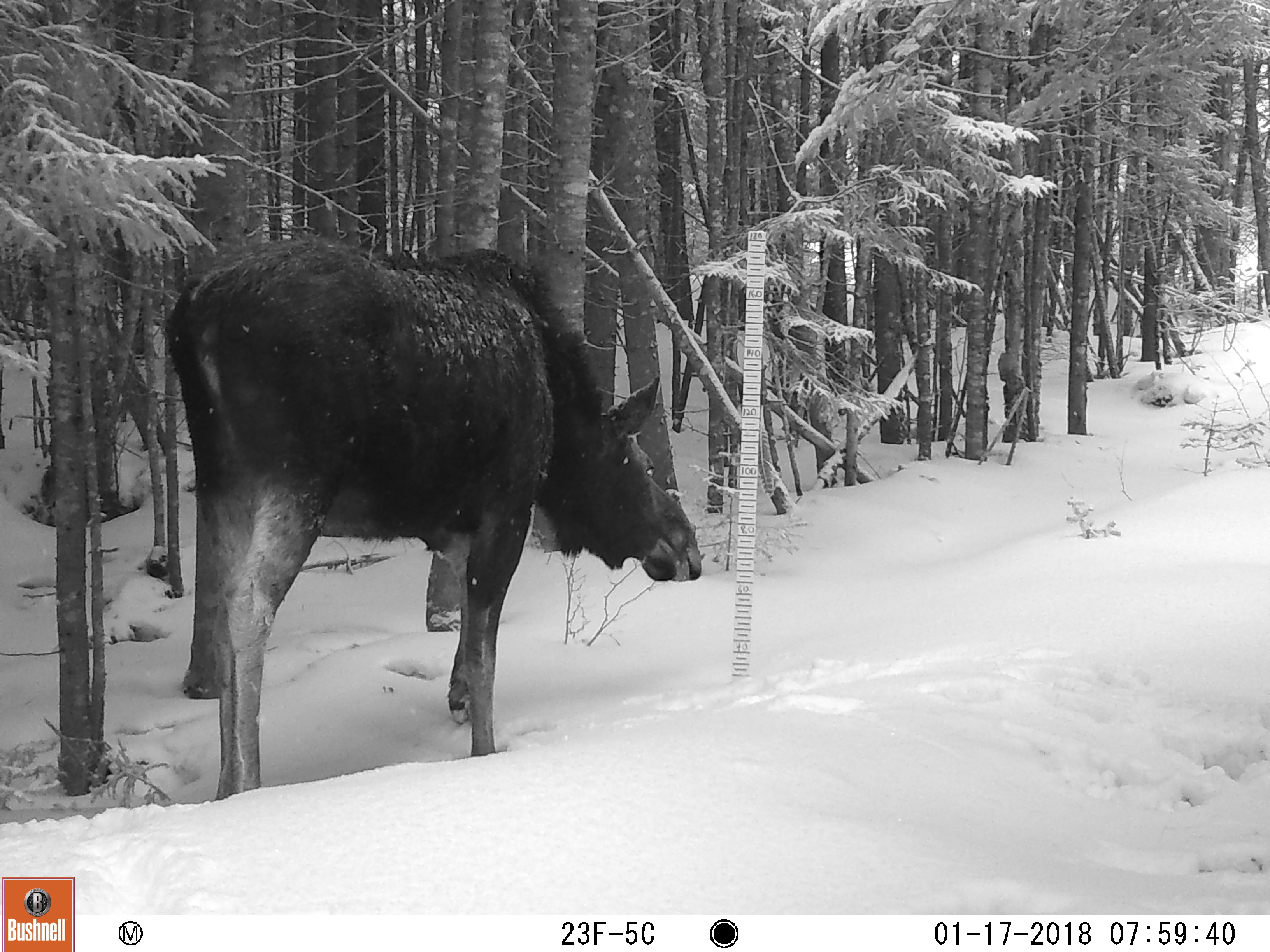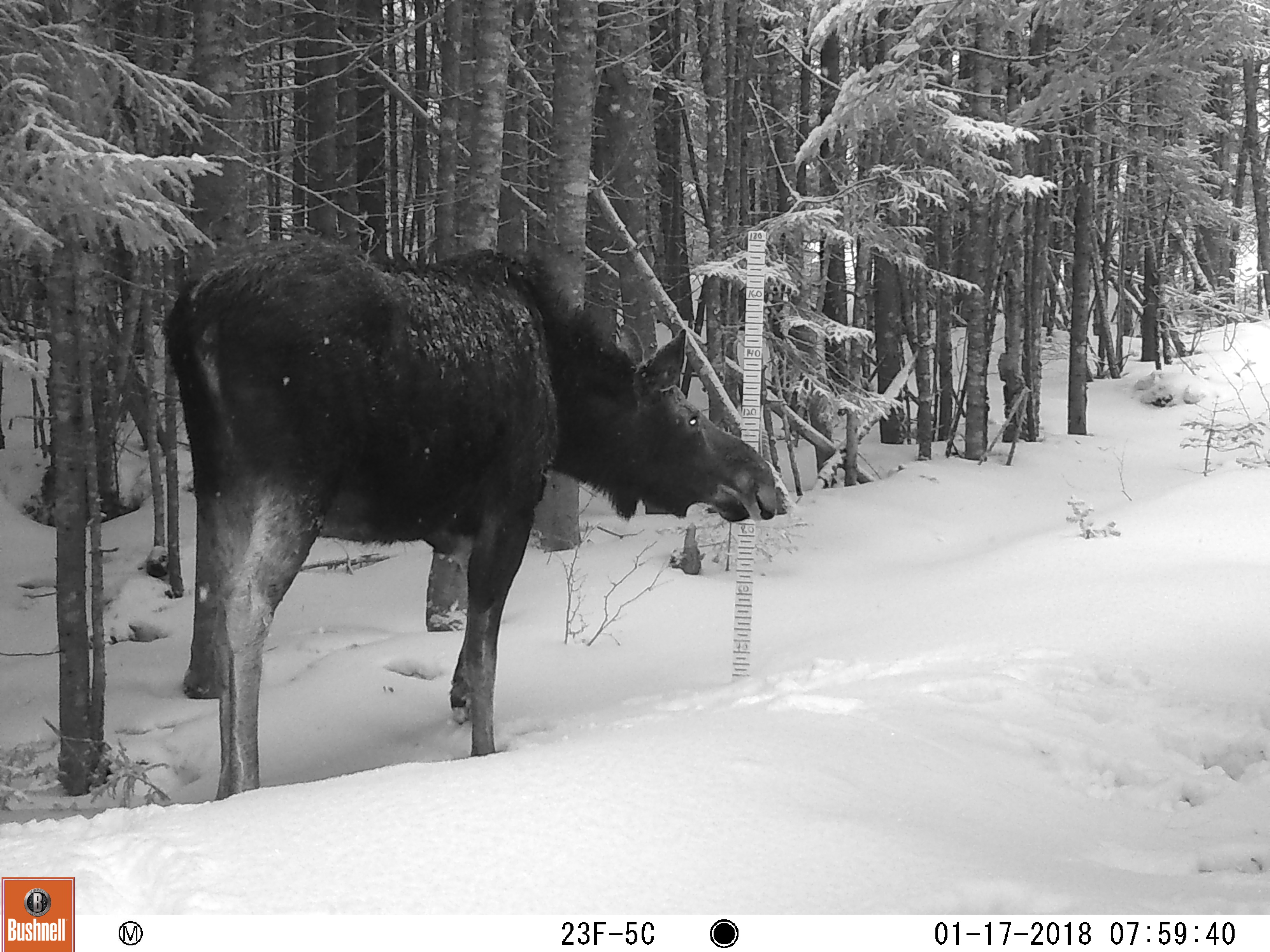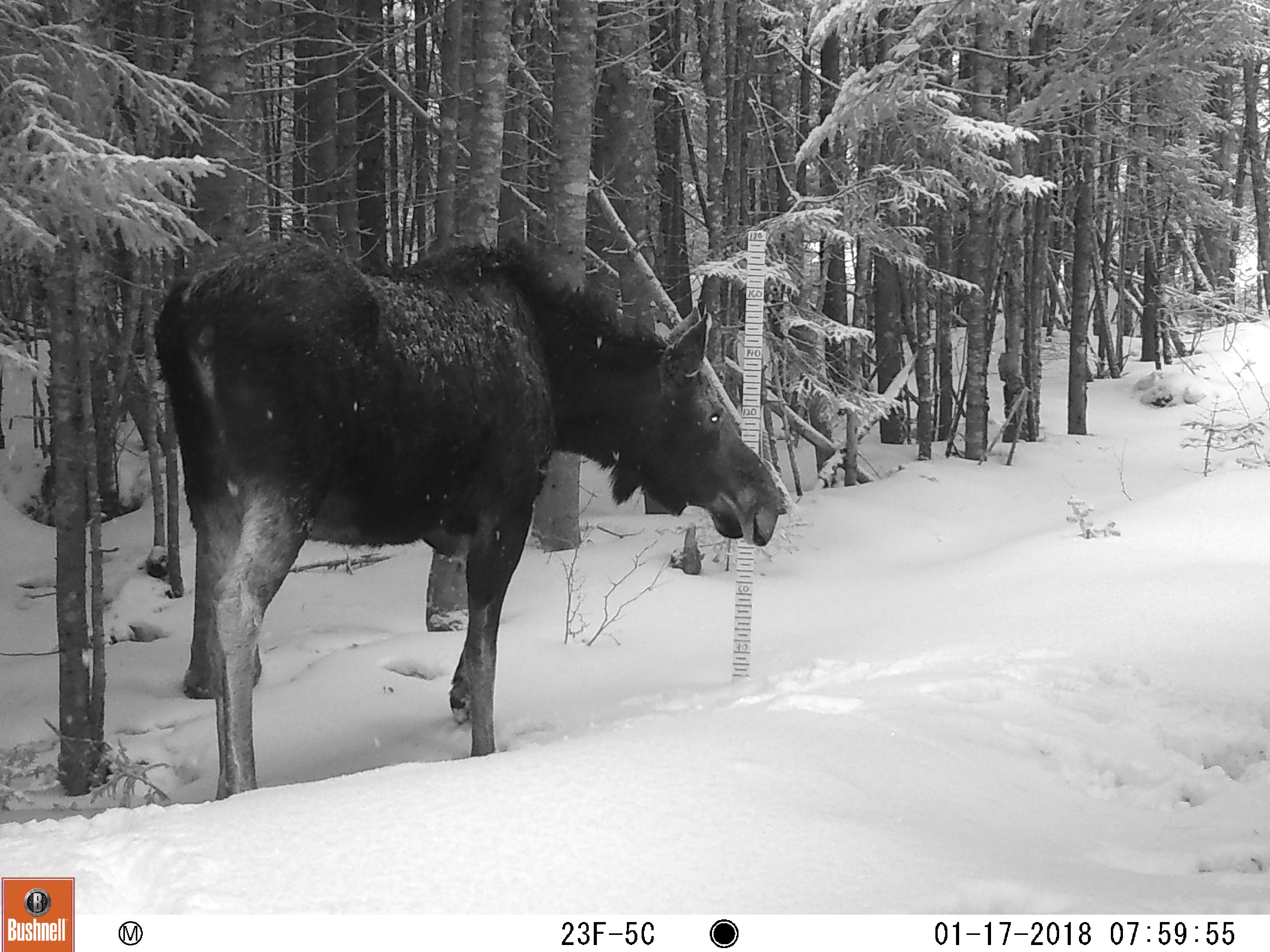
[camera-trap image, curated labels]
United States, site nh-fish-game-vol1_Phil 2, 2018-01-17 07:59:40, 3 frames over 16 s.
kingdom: Animalia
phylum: Chordata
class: Mammalia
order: Artiodactyla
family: Cervidae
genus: Alces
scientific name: Alces alces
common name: moose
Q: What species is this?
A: Moose (Alces alces).